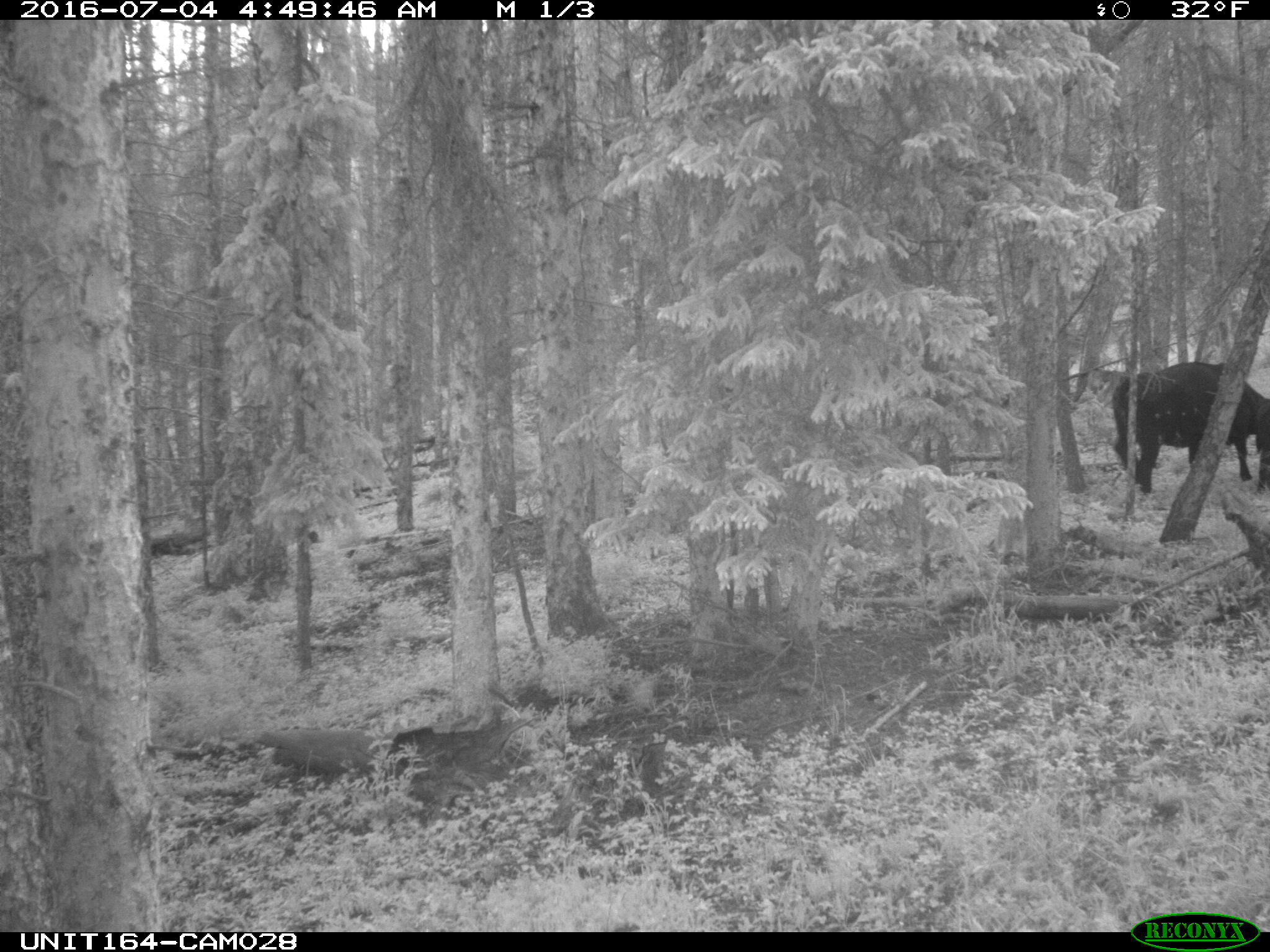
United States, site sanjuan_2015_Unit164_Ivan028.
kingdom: Animalia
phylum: Chordata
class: Mammalia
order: Artiodactyla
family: Bovidae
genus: Bos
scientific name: Bos taurus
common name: domestic cow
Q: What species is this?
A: Bos taurus (domestic cow).